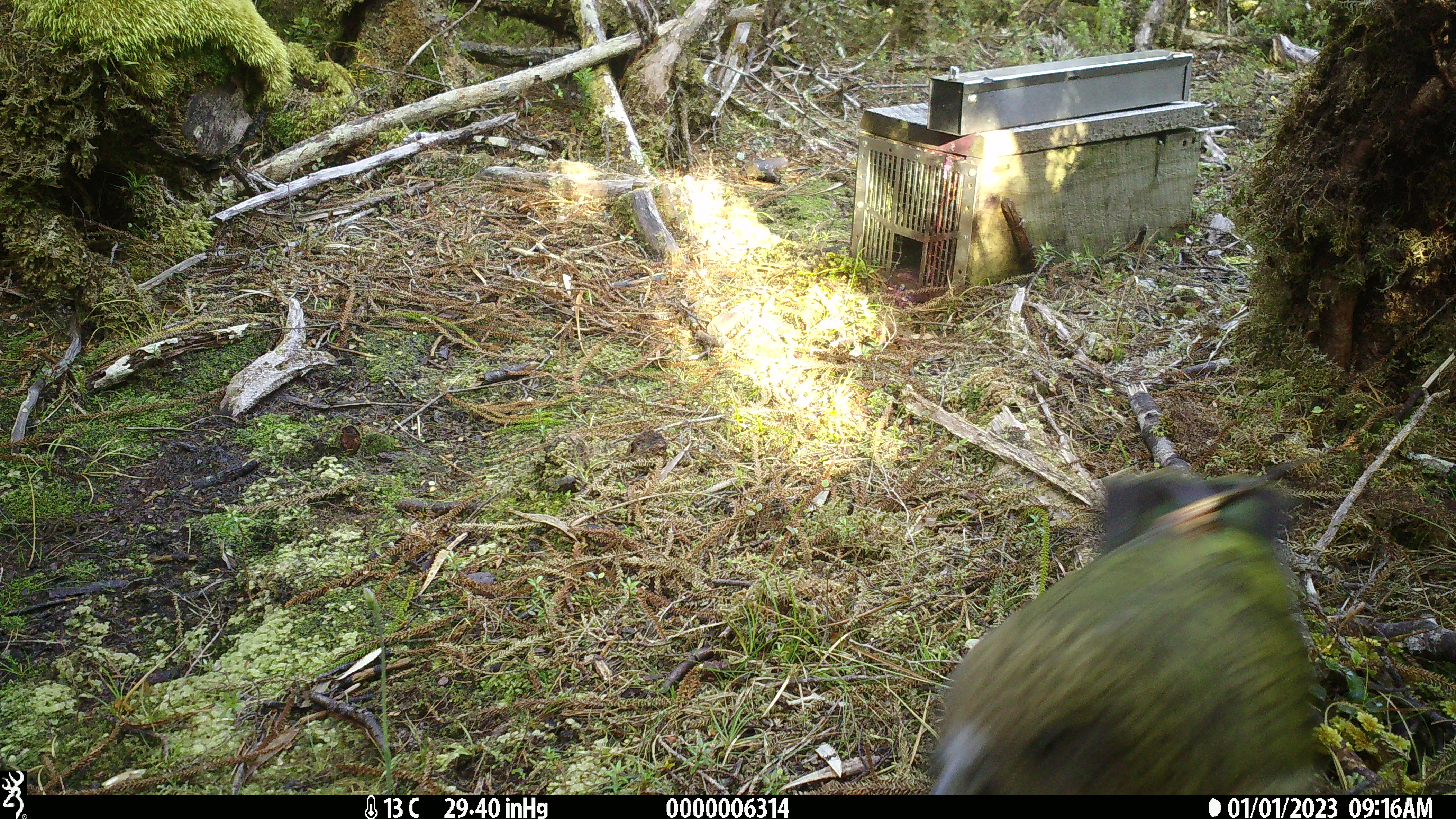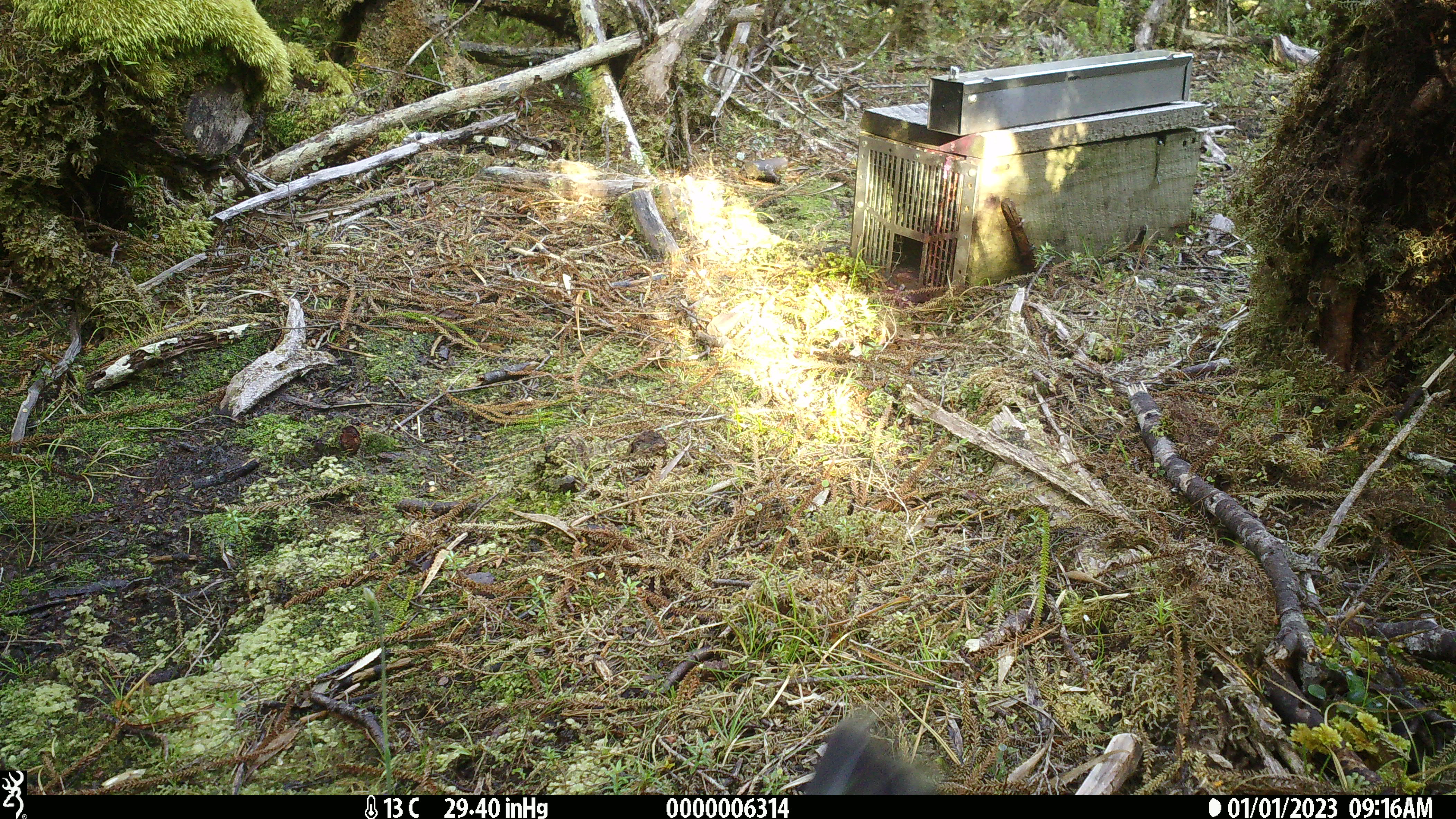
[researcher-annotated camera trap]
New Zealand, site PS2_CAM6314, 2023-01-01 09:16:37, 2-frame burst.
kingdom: Animalia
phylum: Chordata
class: Aves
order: Psittaciformes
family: Strigopidae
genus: Nestor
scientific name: Nestor notabilis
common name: kea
Kea (Nestor notabilis).